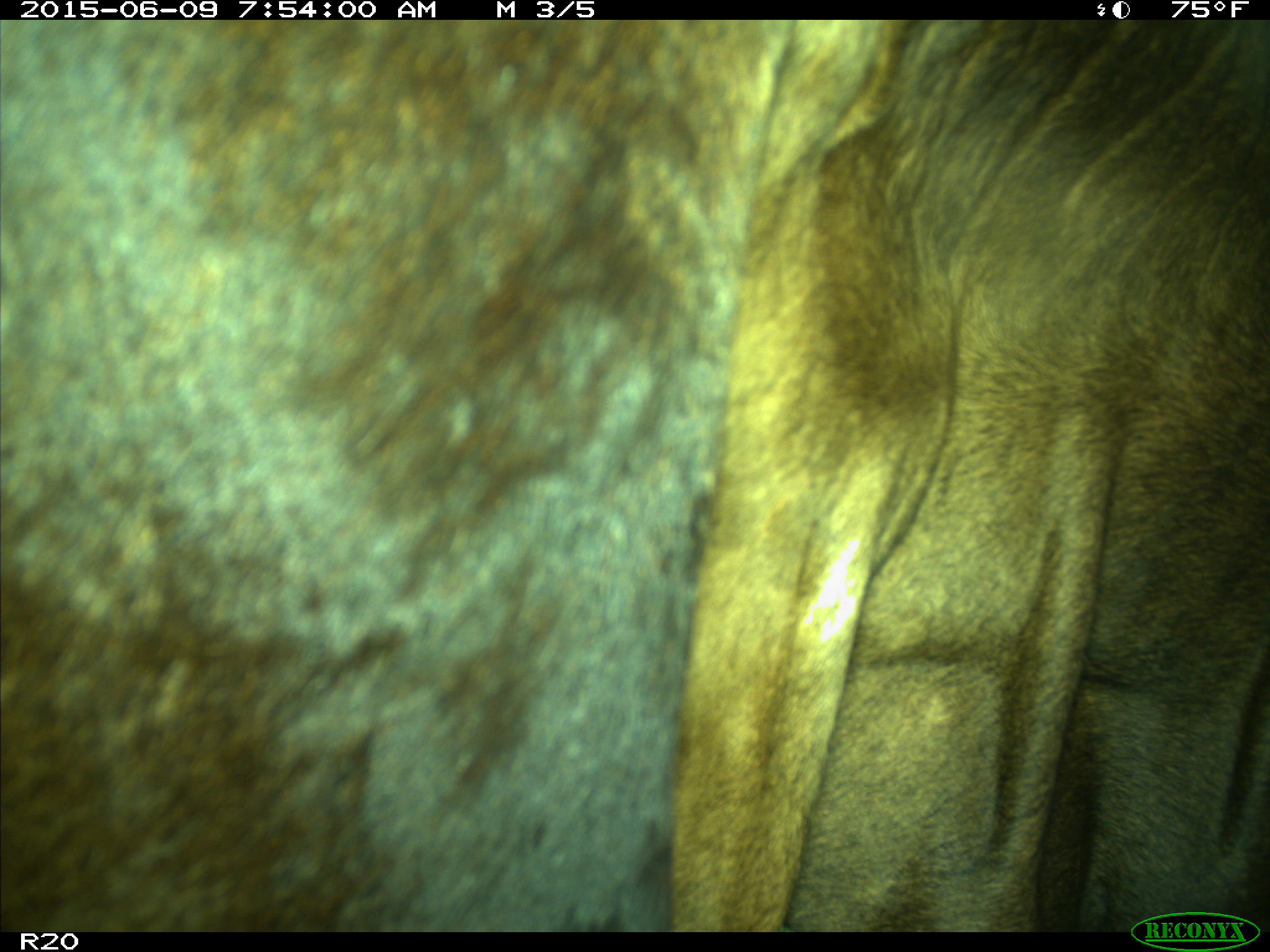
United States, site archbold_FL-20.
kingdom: Animalia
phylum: Chordata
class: Mammalia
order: Artiodactyla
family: Bovidae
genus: Bos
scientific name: Bos taurus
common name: domestic cow